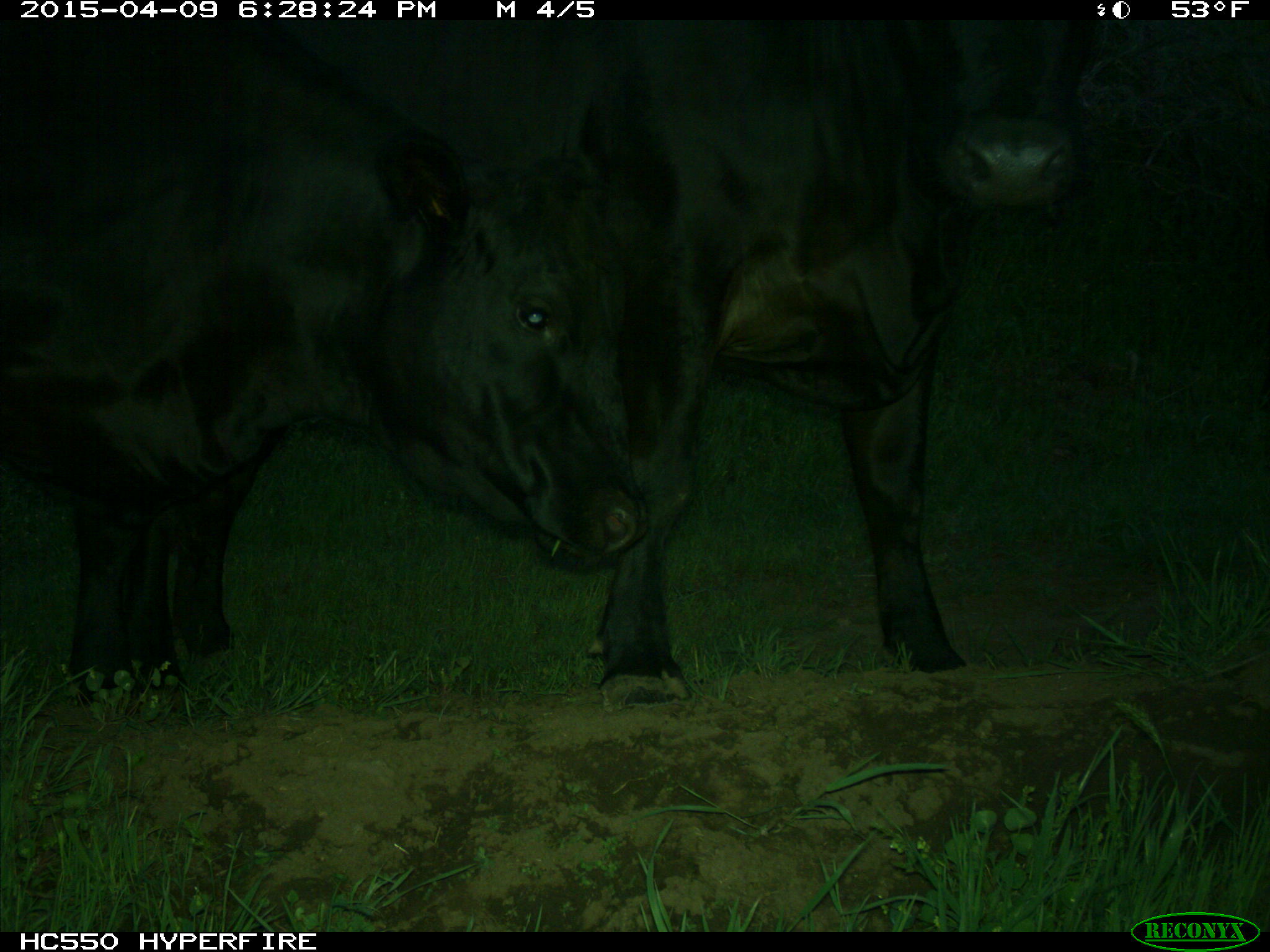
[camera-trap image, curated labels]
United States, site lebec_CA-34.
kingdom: Animalia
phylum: Chordata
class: Mammalia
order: Artiodactyla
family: Bovidae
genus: Bos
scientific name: Bos taurus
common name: domestic cow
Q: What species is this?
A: Bos taurus (domestic cow).